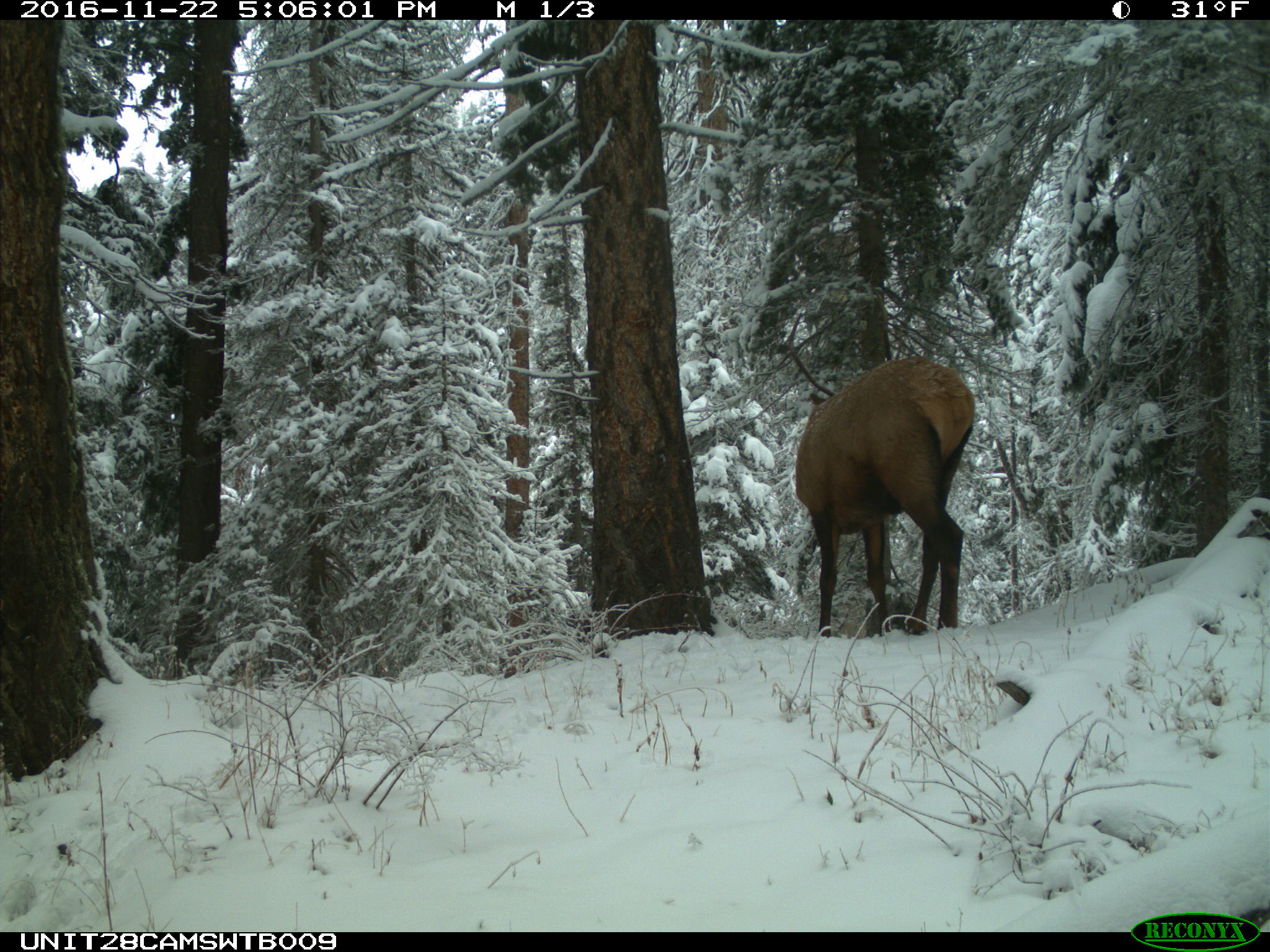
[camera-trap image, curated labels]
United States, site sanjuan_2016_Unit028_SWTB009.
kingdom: Animalia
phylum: Chordata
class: Mammalia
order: Artiodactyla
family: Cervidae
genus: Cervus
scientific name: Cervus elaphus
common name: red deer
Cervus elaphus (red deer).